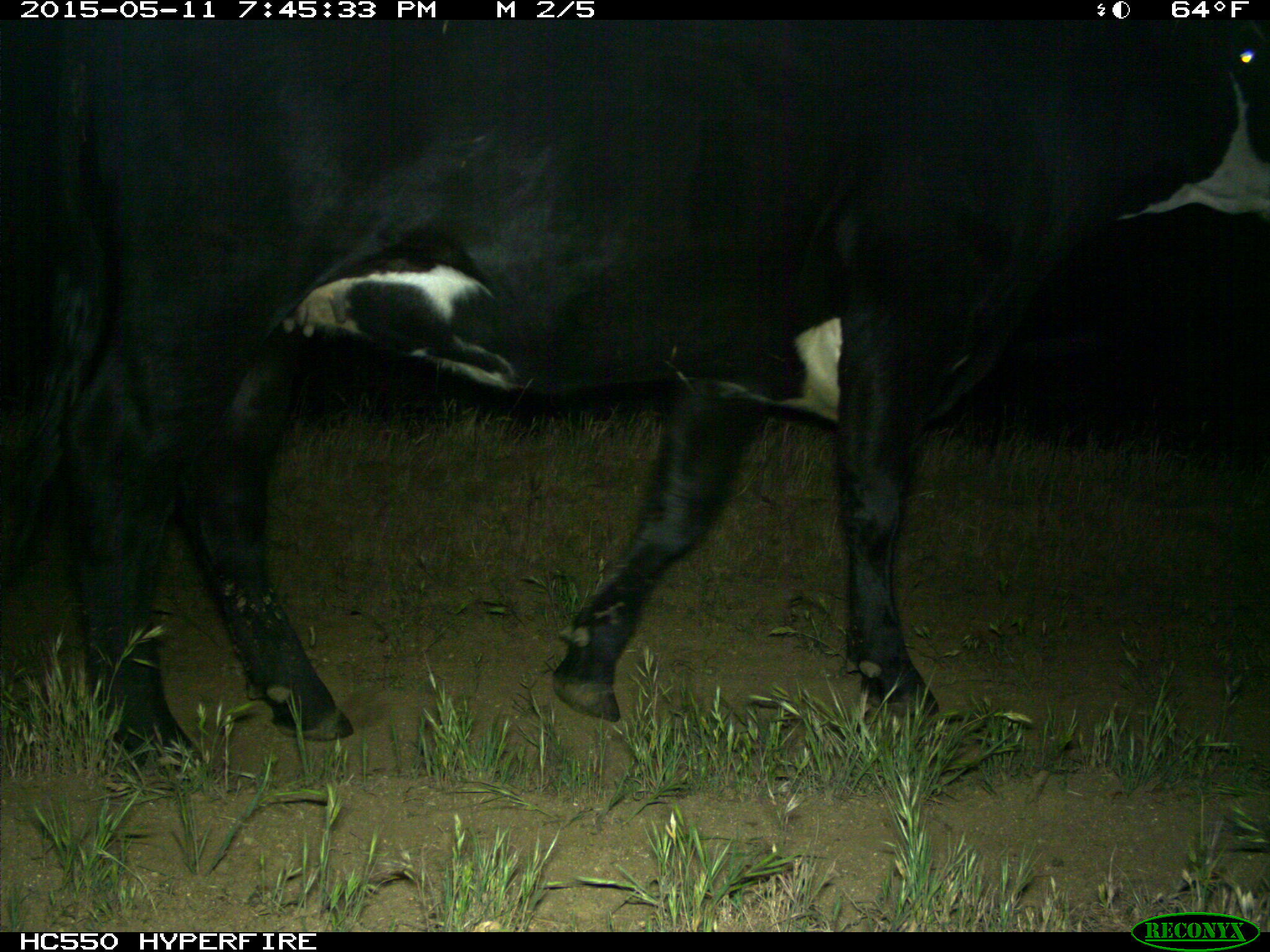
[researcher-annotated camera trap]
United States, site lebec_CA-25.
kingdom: Animalia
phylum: Chordata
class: Mammalia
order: Artiodactyla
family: Bovidae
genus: Bos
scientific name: Bos taurus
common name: domestic cow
Bos taurus (domestic cow).